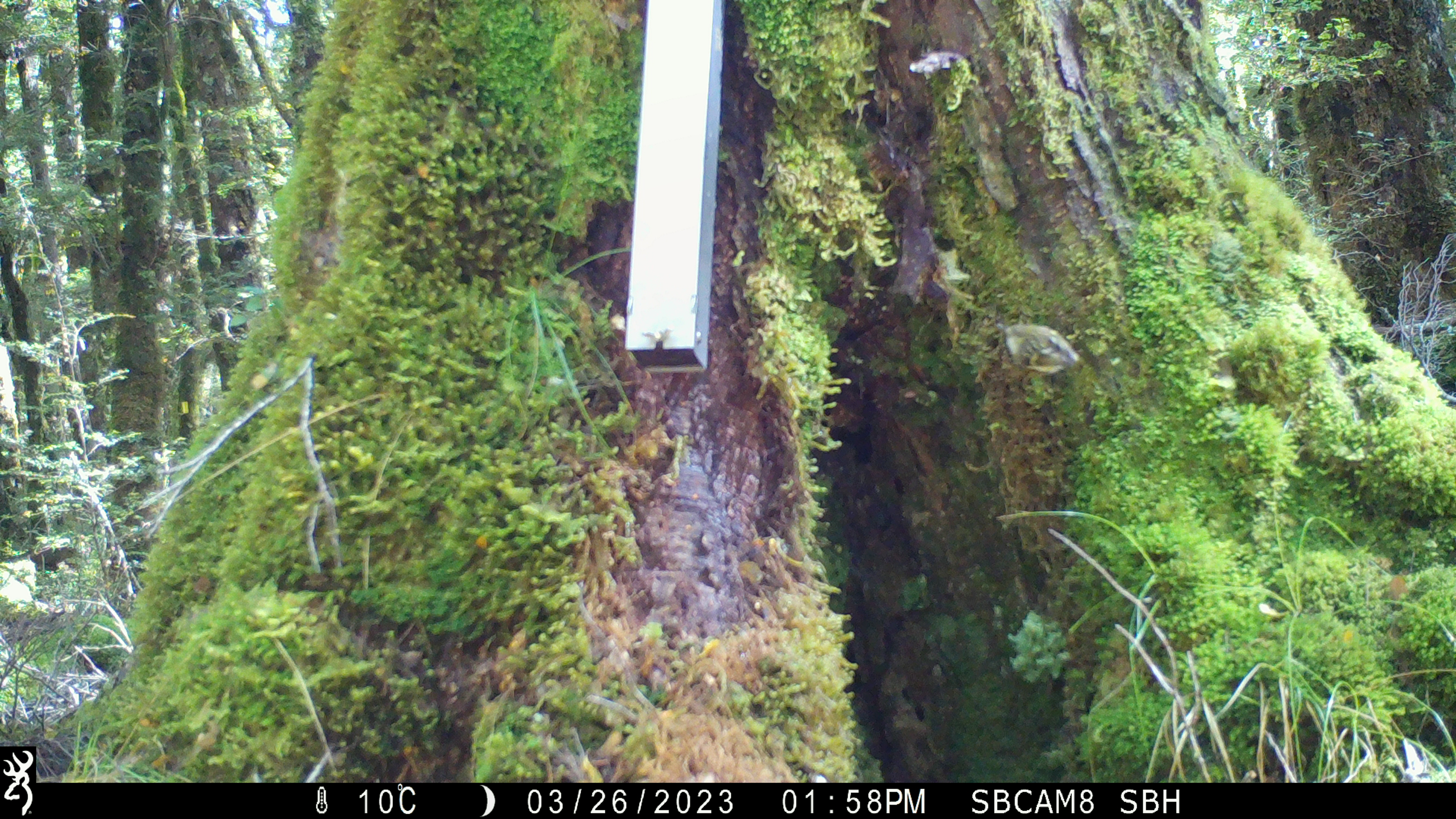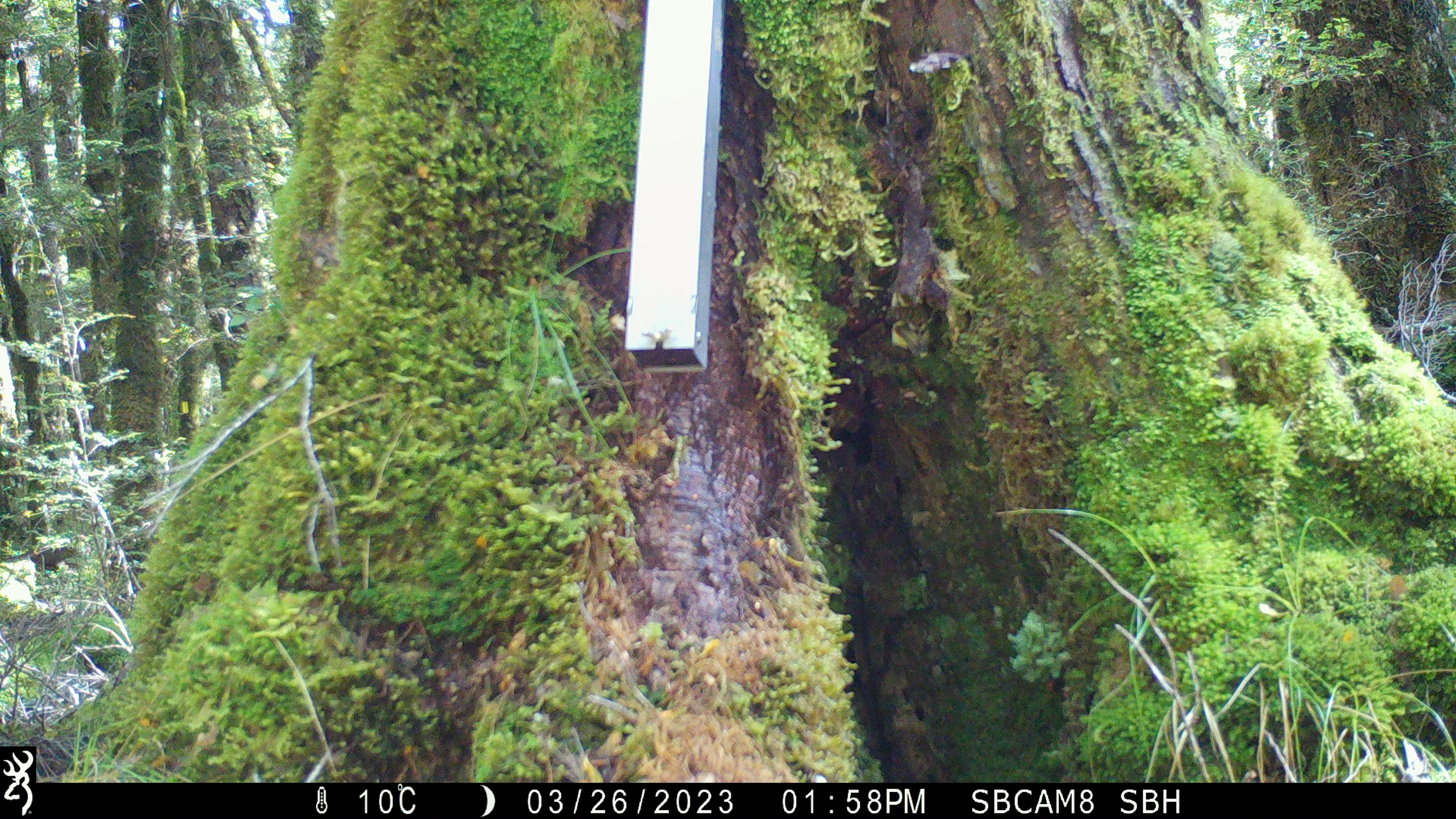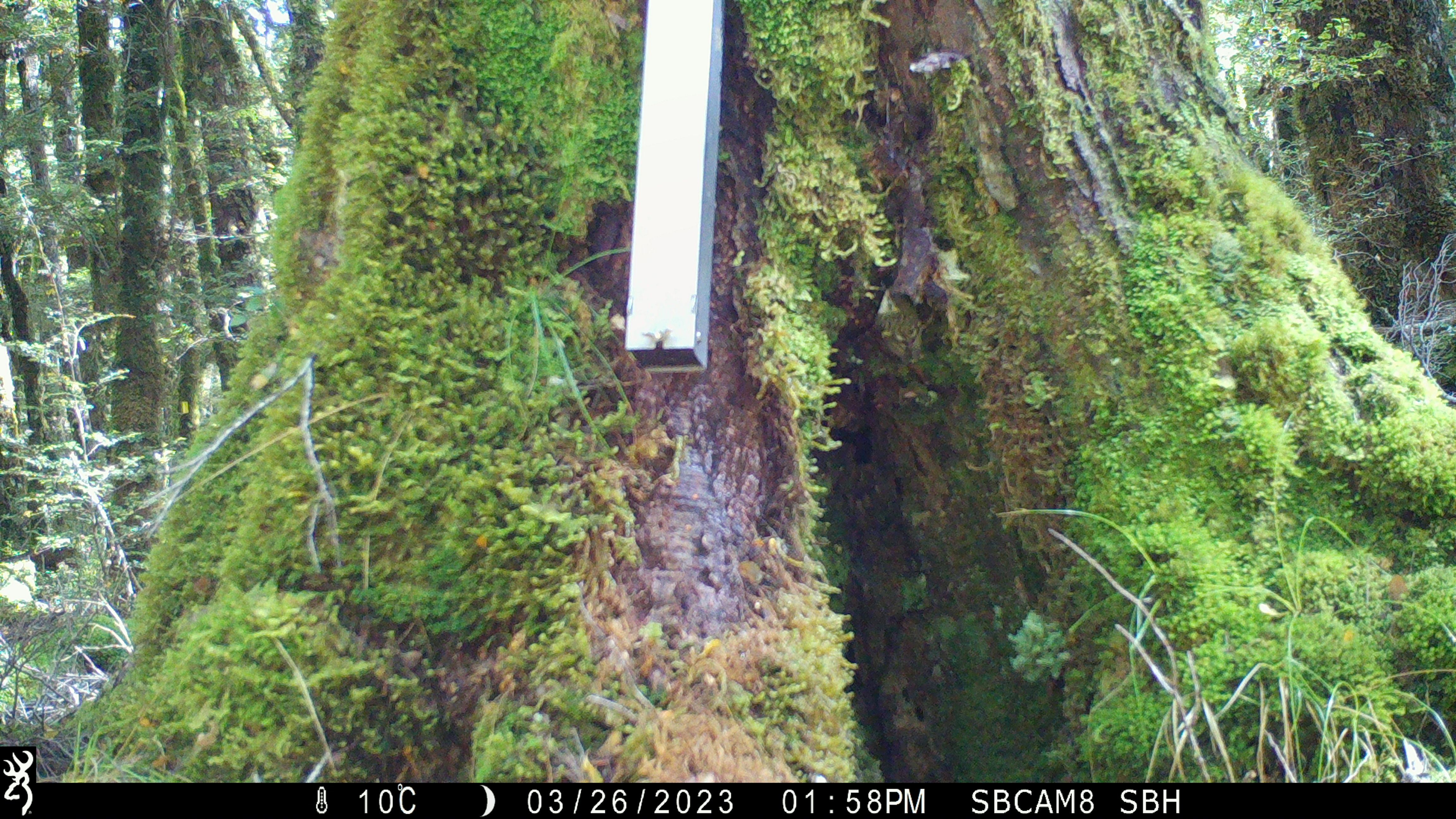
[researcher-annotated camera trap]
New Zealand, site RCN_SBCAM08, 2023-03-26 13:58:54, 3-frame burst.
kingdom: Animalia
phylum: Chordata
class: Aves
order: Passeriformes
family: Acanthisittidae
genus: Acanthisitta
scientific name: Acanthisitta chloris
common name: rifleman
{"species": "rifleman (Acanthisitta chloris)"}